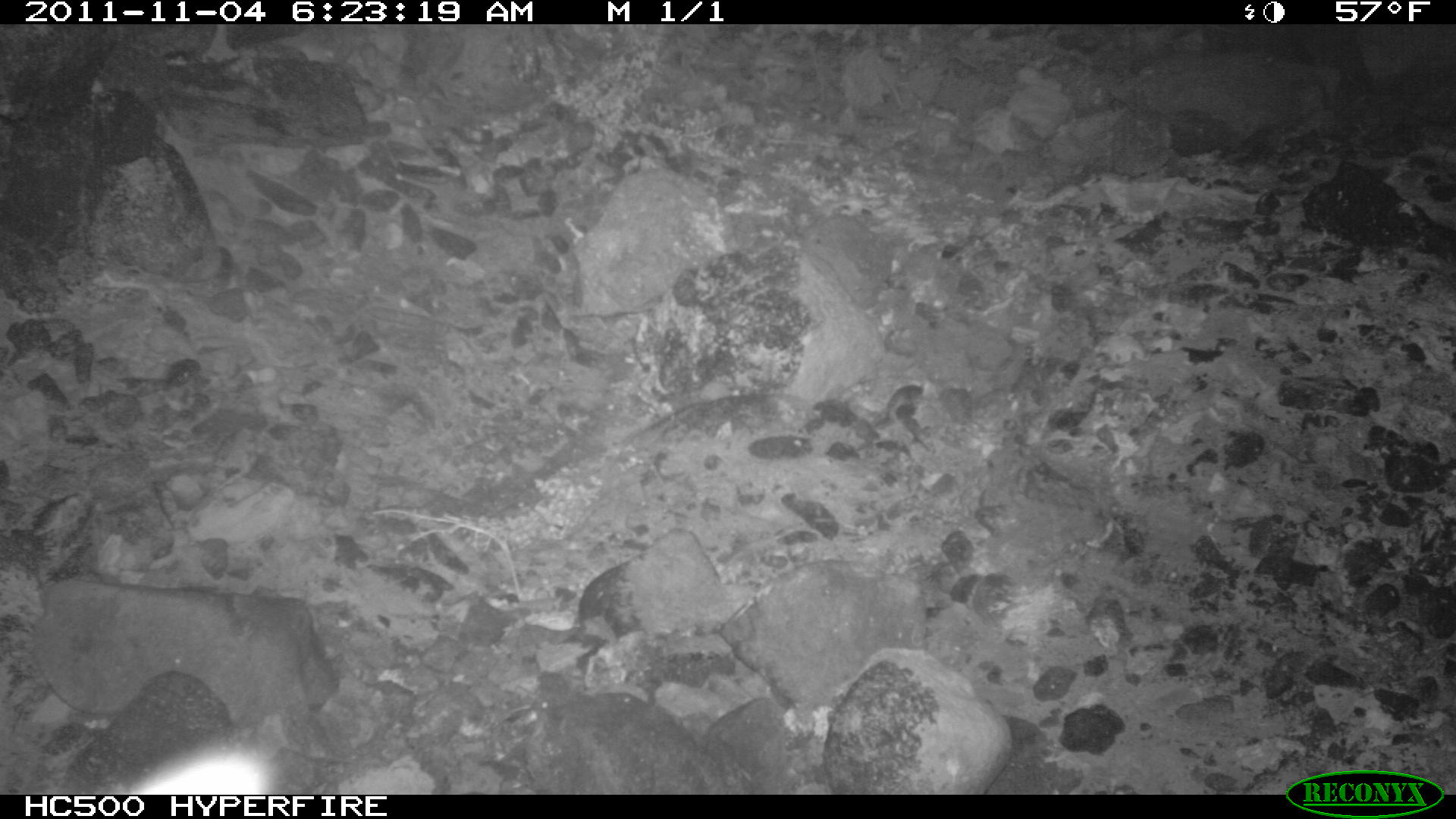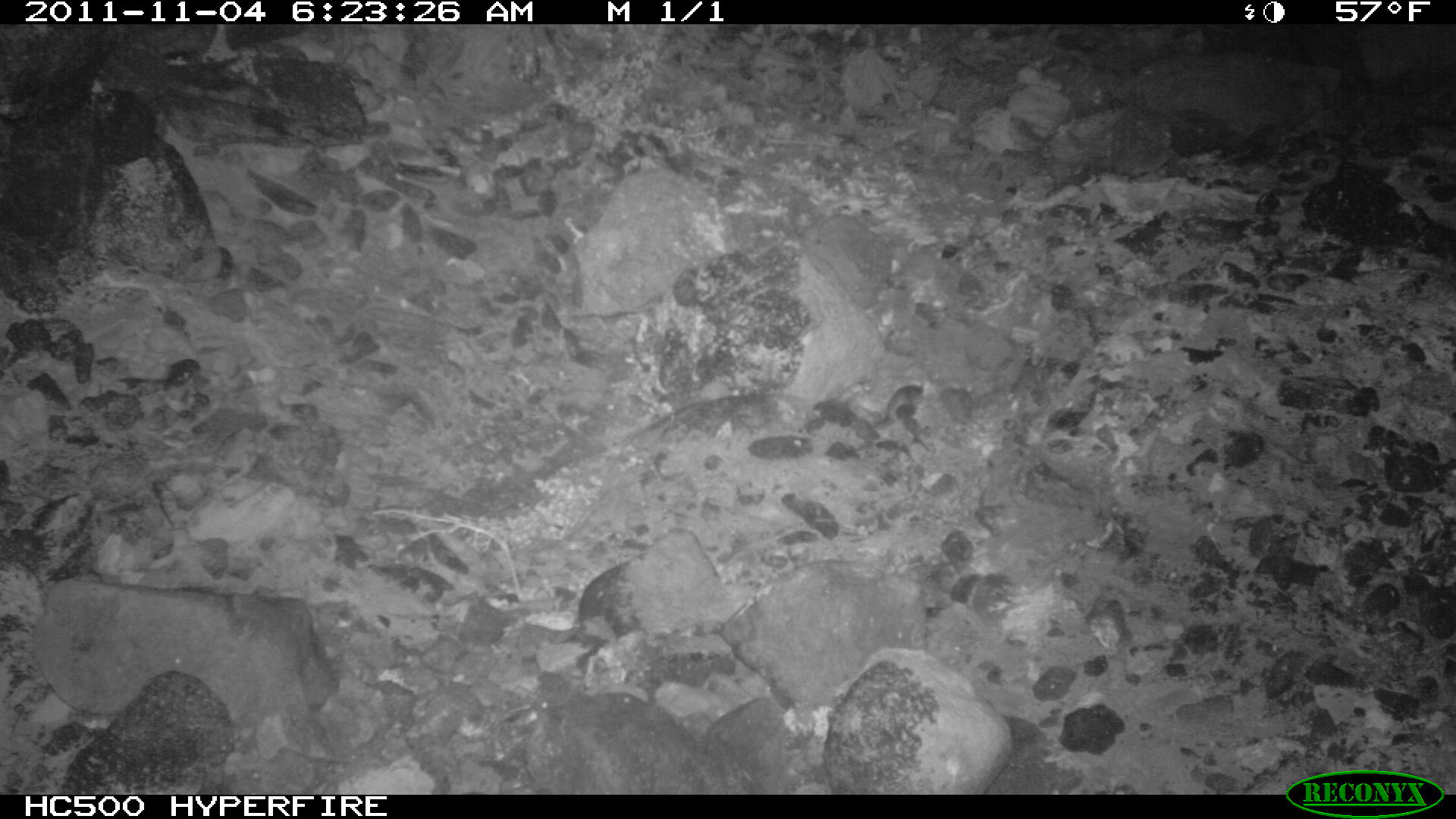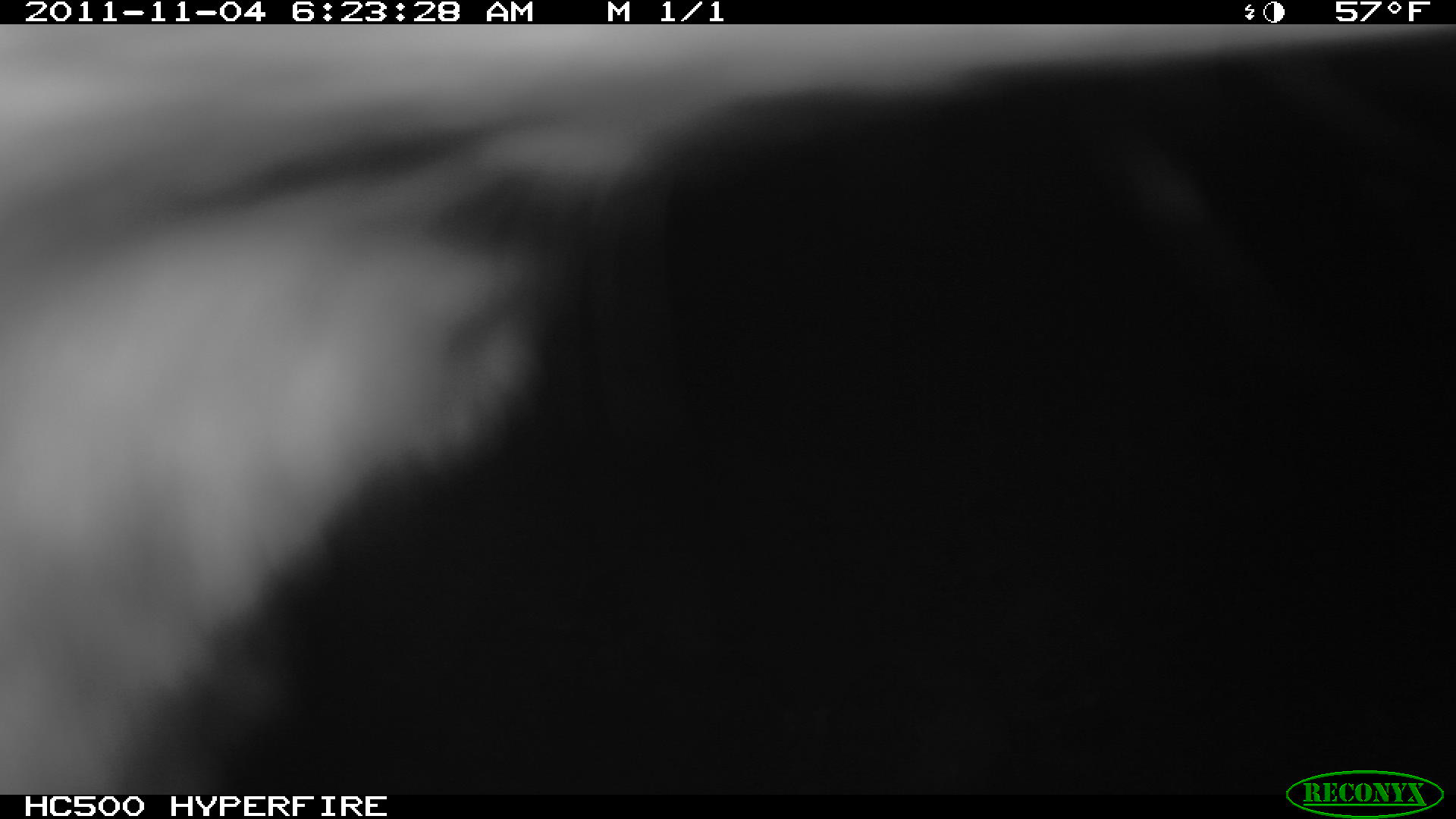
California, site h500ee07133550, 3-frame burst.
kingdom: Animalia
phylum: Chordata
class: Mammalia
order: Carnivora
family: Canidae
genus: Urocyon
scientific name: Urocyon littoralis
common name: island fox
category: fox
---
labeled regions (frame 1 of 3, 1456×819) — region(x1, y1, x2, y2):
fox: region(119, 737, 280, 794)